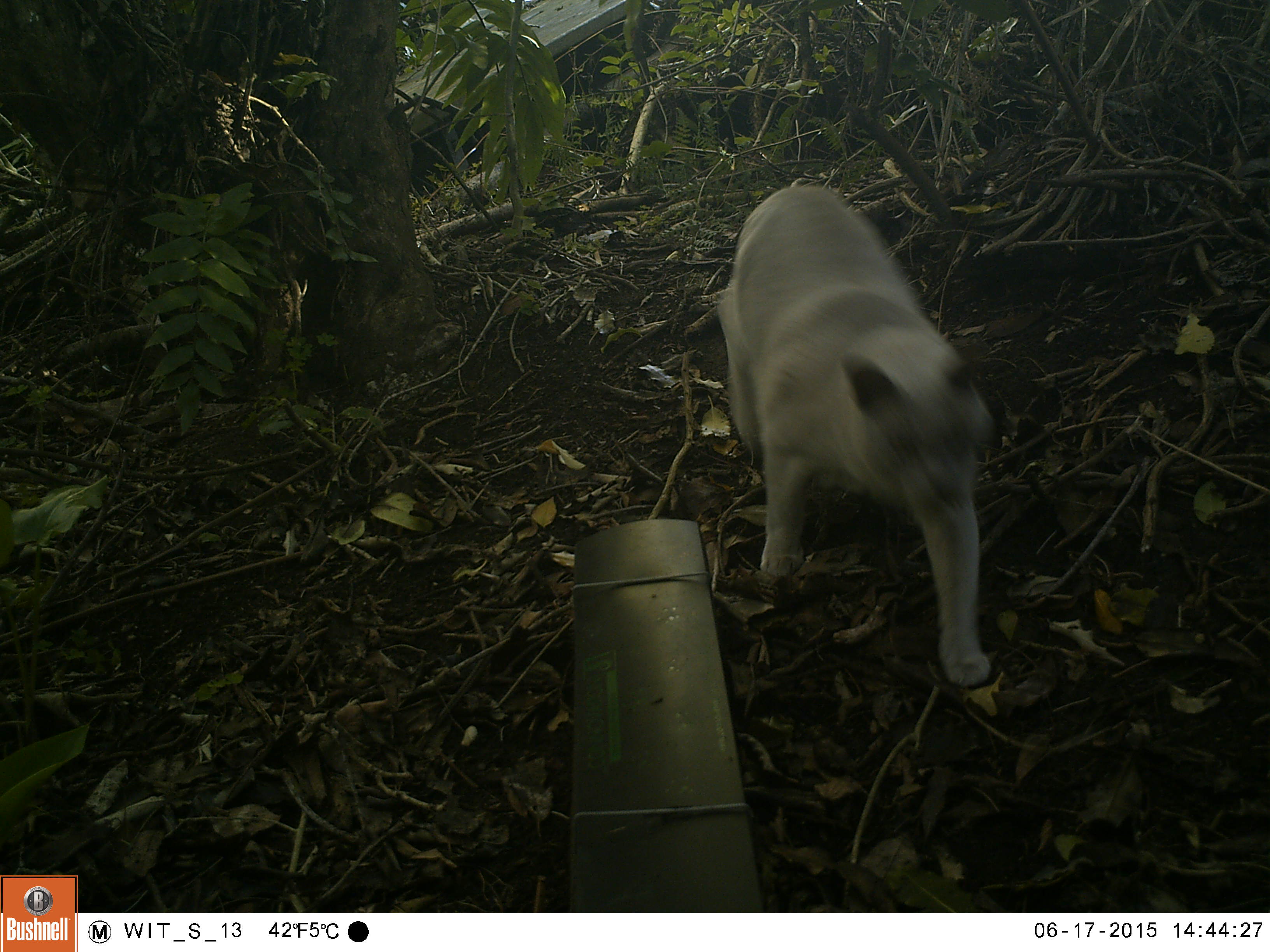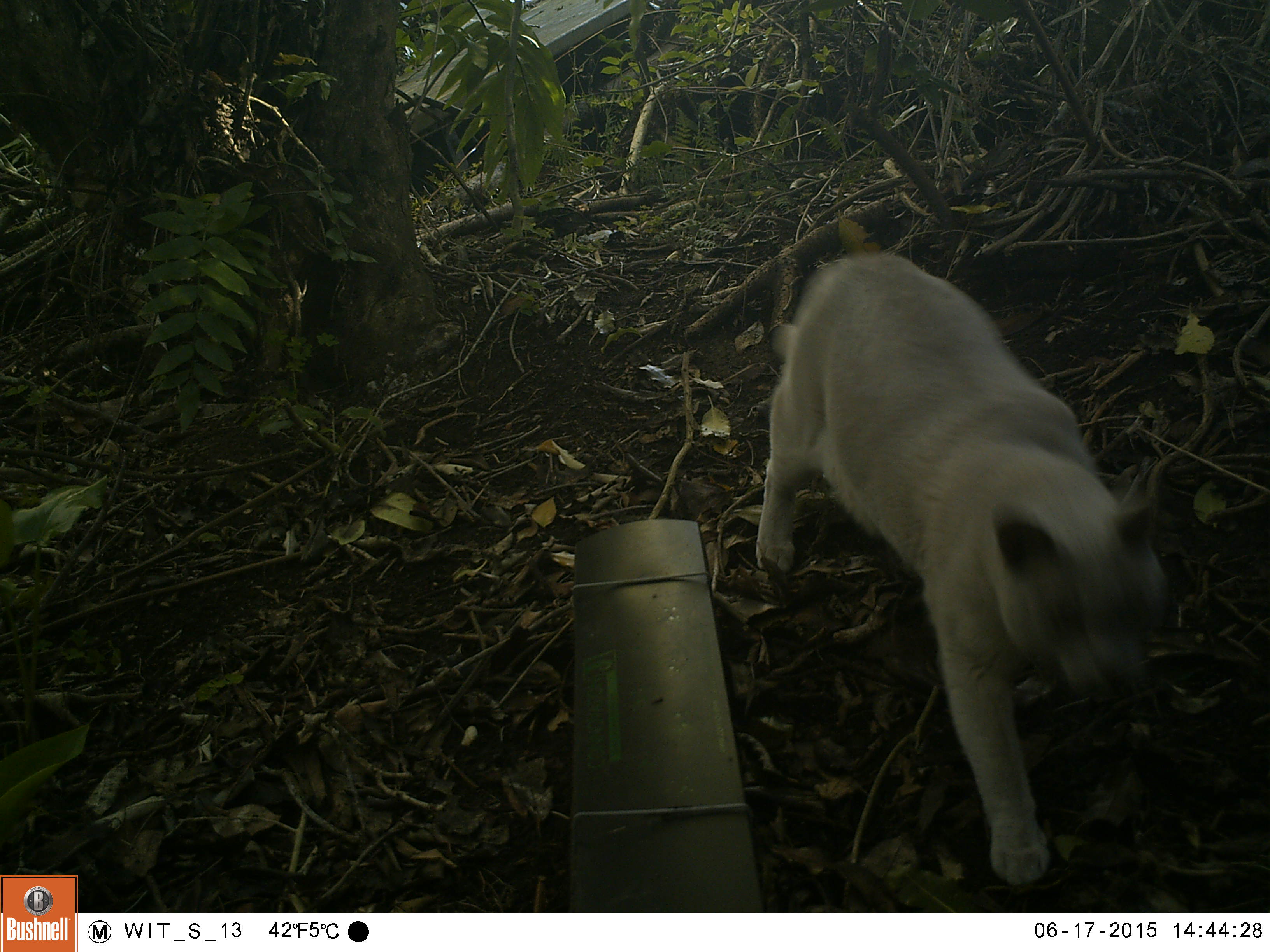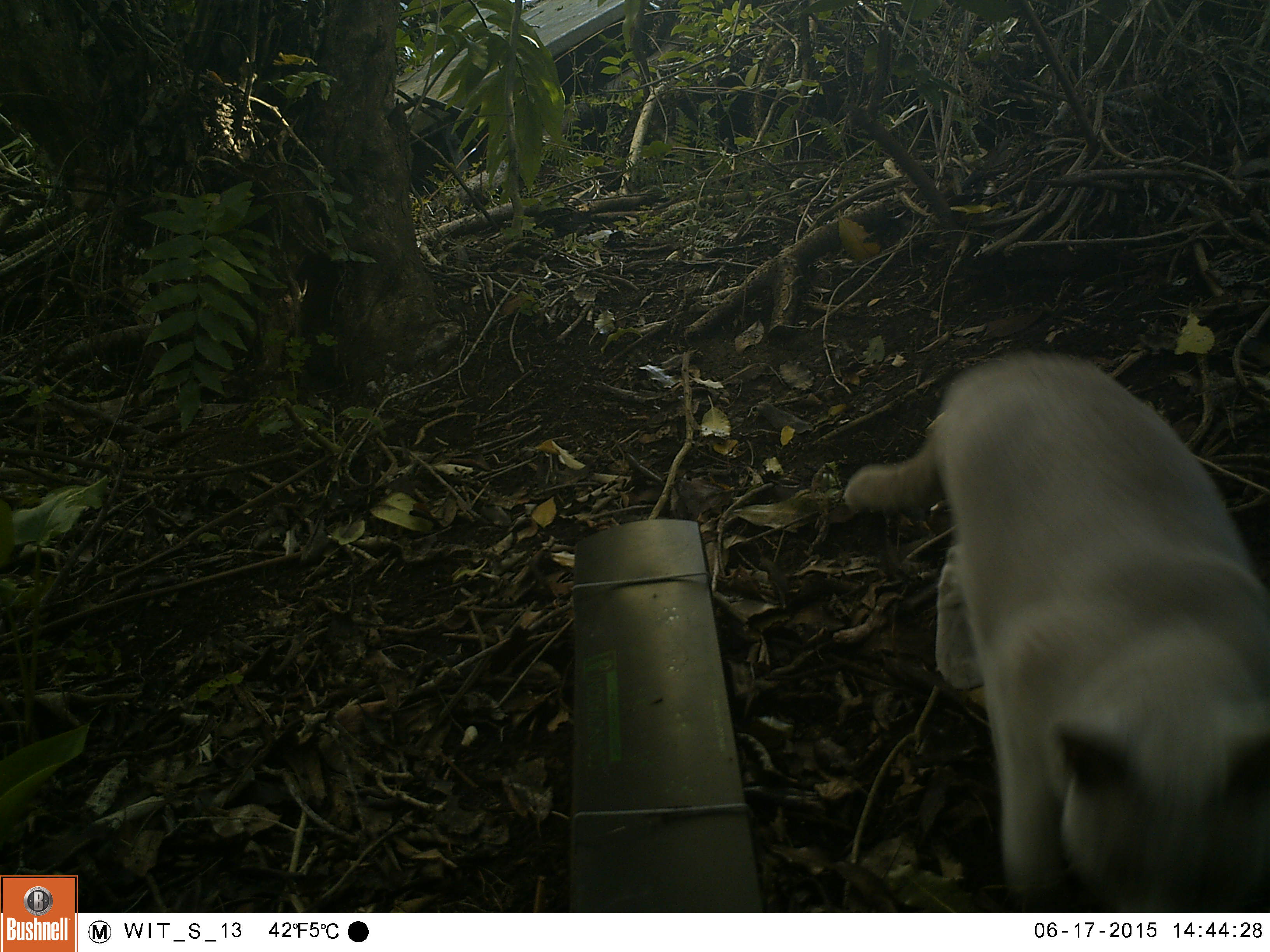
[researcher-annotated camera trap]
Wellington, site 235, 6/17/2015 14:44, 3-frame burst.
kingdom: Animalia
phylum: Chordata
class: Mammalia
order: Carnivora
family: Felidae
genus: Felis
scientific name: Felis catus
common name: cat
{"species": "cat (Felis catus)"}